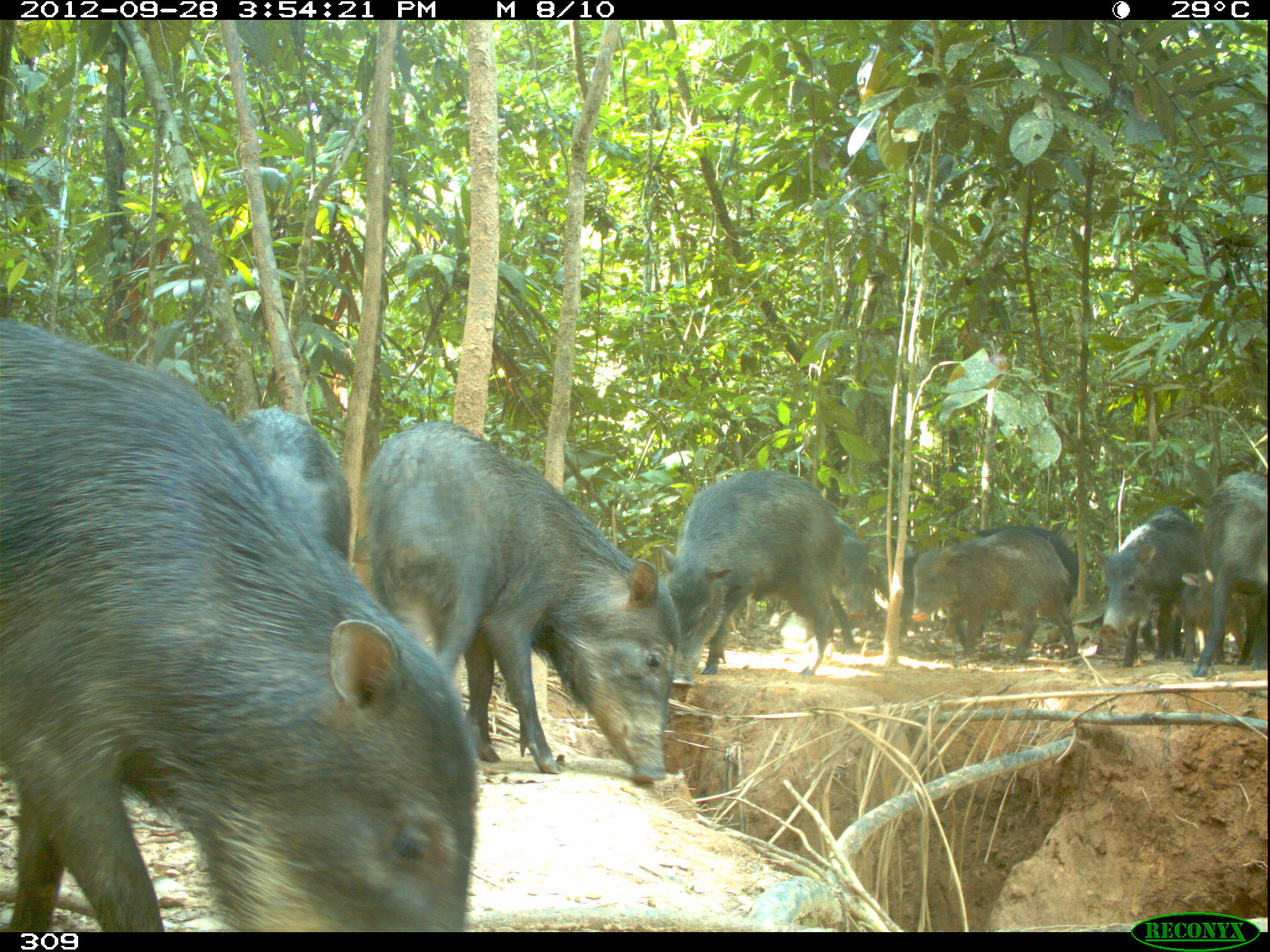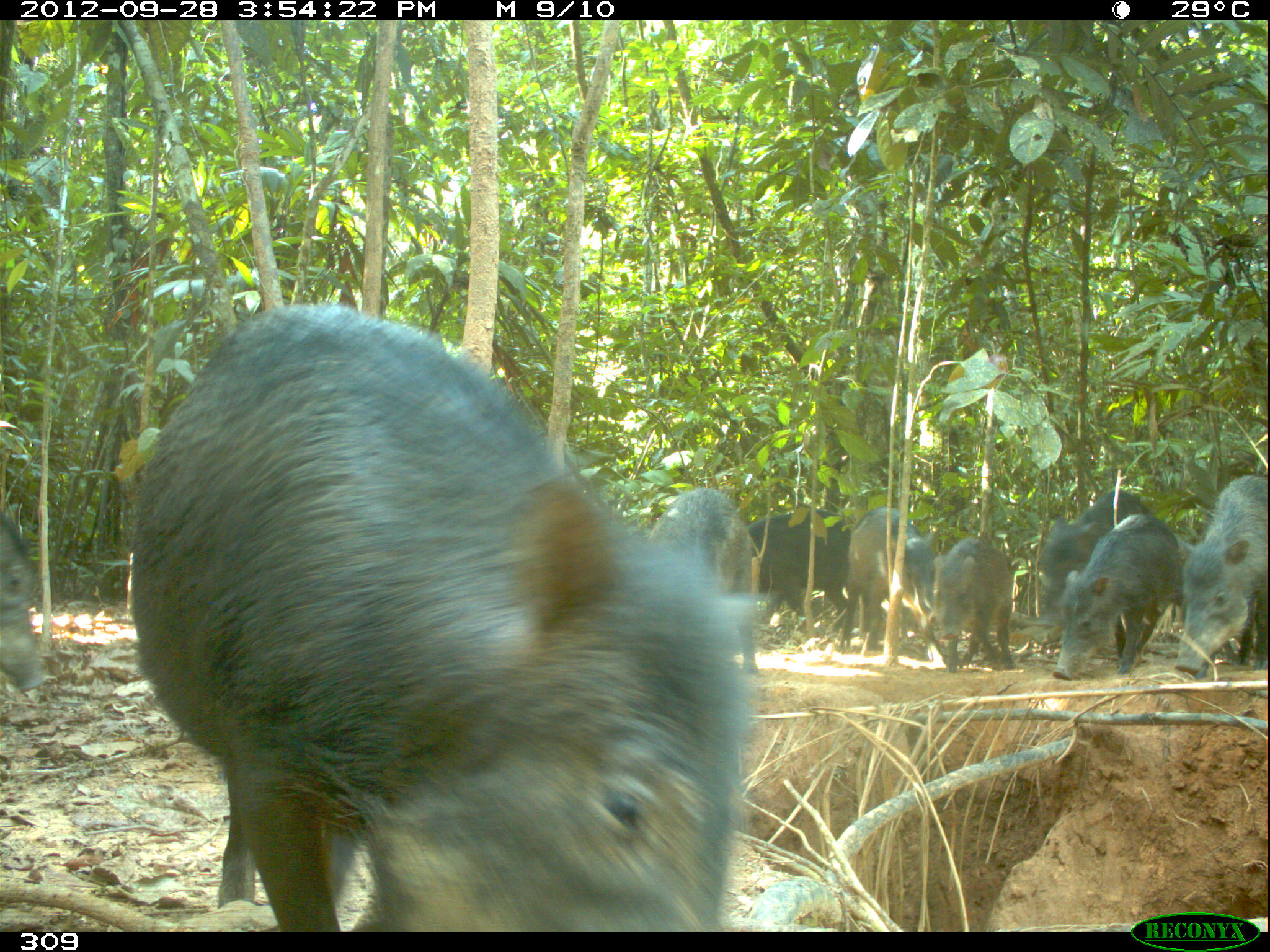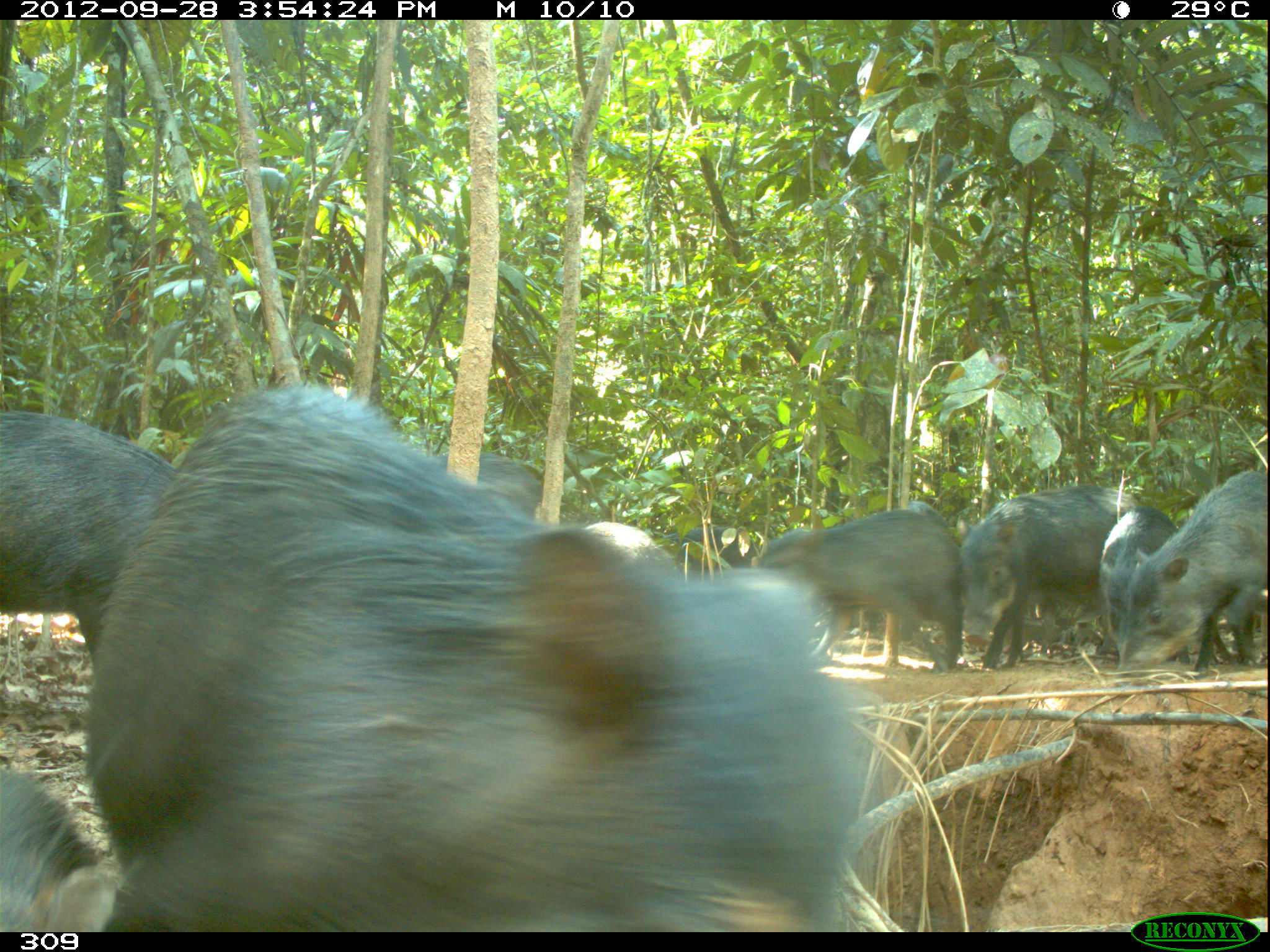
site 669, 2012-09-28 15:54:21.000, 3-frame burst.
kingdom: Animalia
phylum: Chordata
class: Mammalia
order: Artiodactyla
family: Tayassuidae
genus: Tayassu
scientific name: Tayassu pecari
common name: white-lipped peccary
Tayassu pecari (white-lipped peccary).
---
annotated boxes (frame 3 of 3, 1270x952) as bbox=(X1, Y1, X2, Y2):
tayassu pecari: bbox=(84, 383, 866, 926); bbox=(0, 410, 178, 664); bbox=(755, 509, 961, 672); bbox=(1114, 470, 1265, 686); bbox=(957, 485, 1133, 670); bbox=(1099, 505, 1232, 679); bbox=(1, 766, 115, 928); bbox=(867, 500, 951, 641); bbox=(432, 449, 542, 522); bbox=(585, 522, 677, 575); bbox=(657, 525, 763, 569)